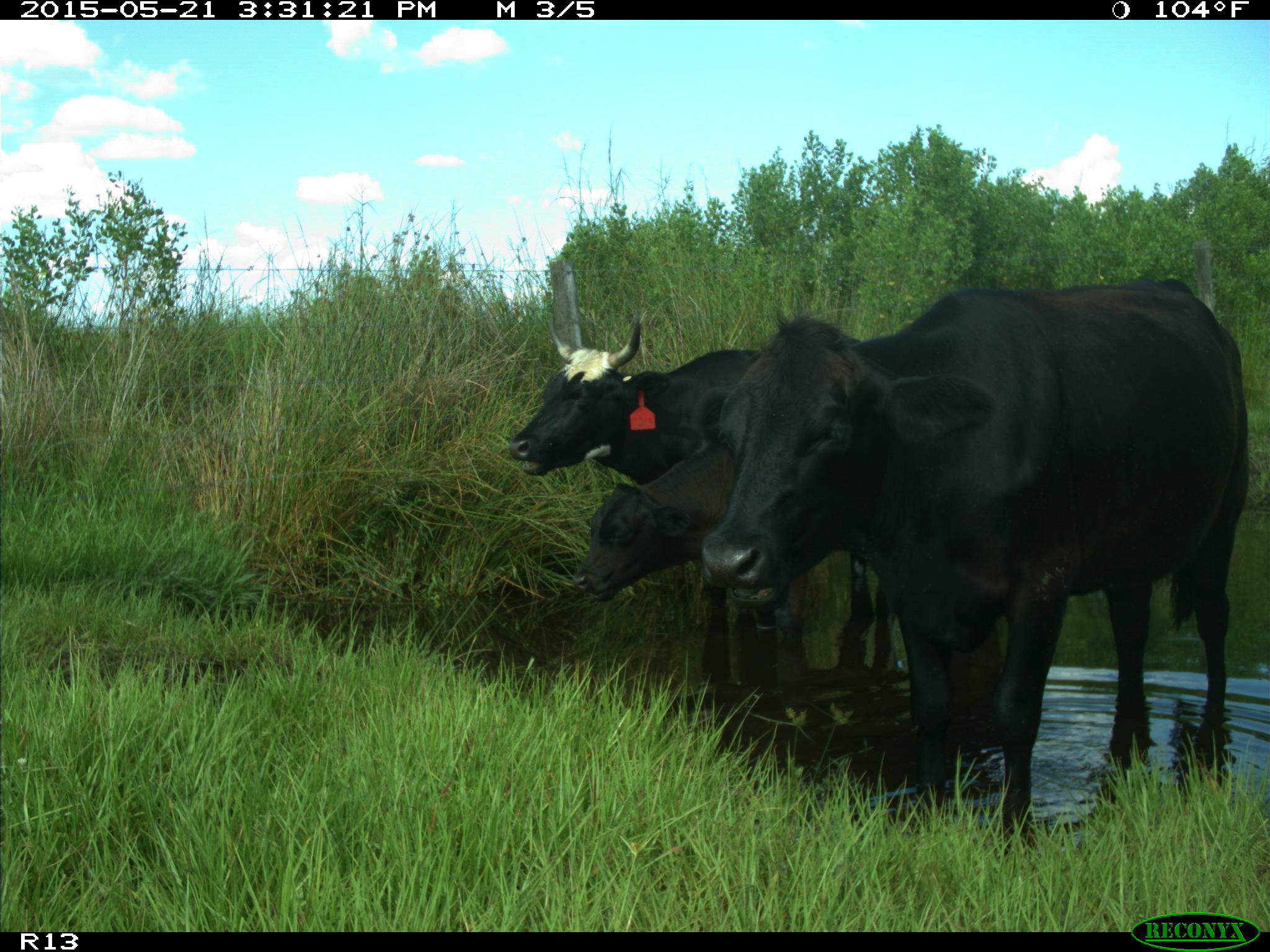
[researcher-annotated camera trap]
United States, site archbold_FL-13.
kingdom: Animalia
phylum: Chordata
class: Mammalia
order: Artiodactyla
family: Bovidae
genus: Bos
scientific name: Bos taurus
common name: domestic cow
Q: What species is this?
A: Bos taurus (domestic cow).